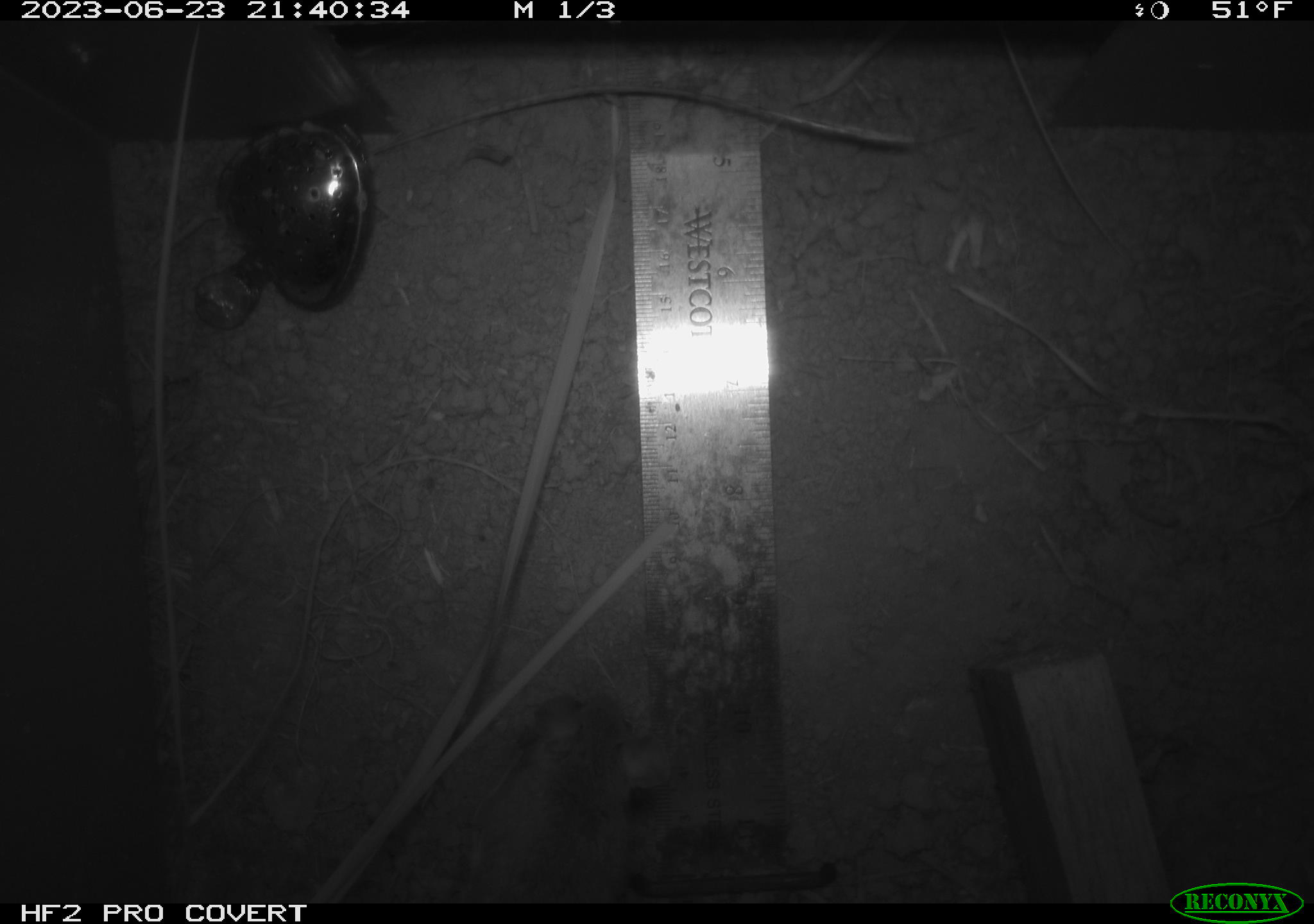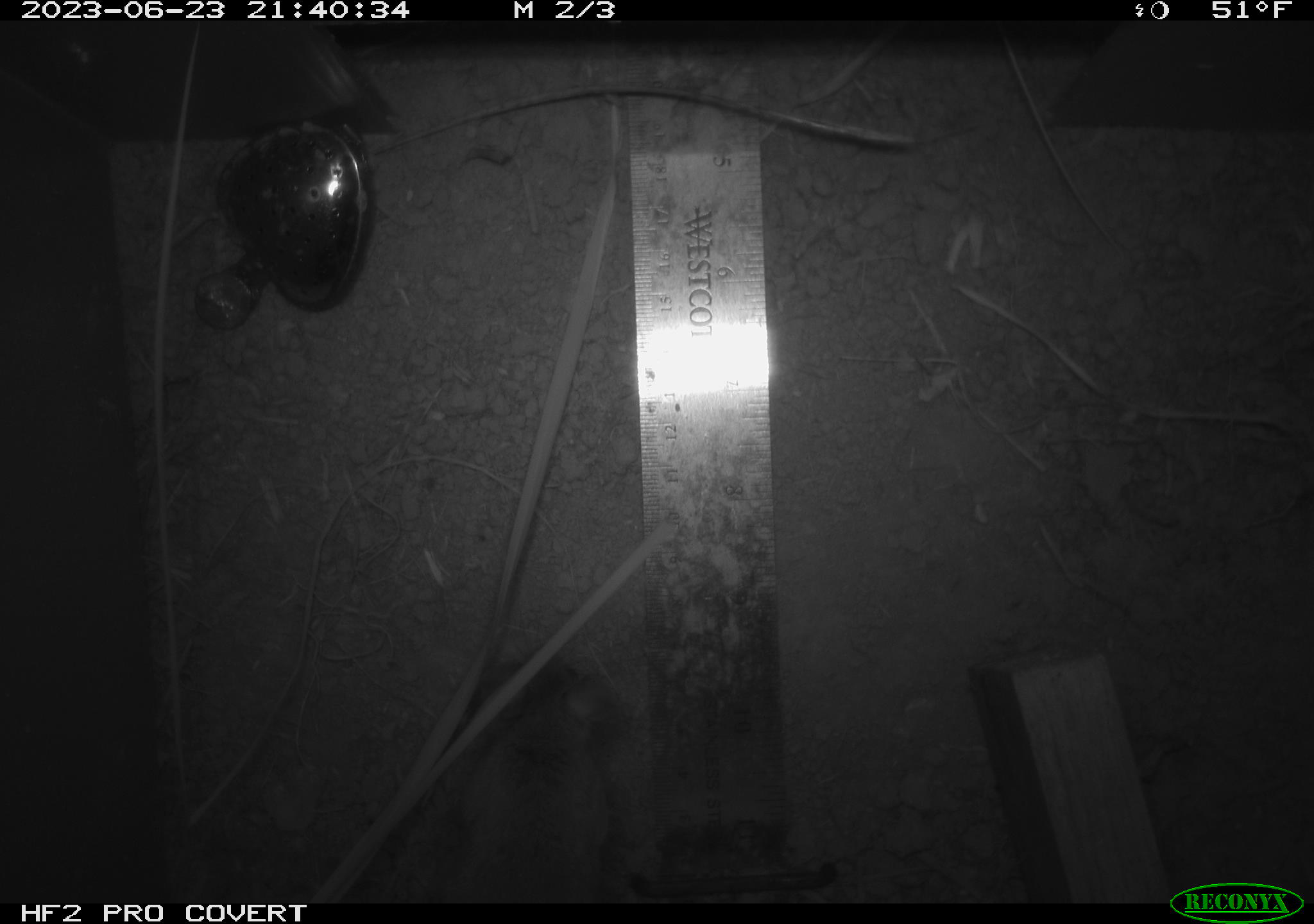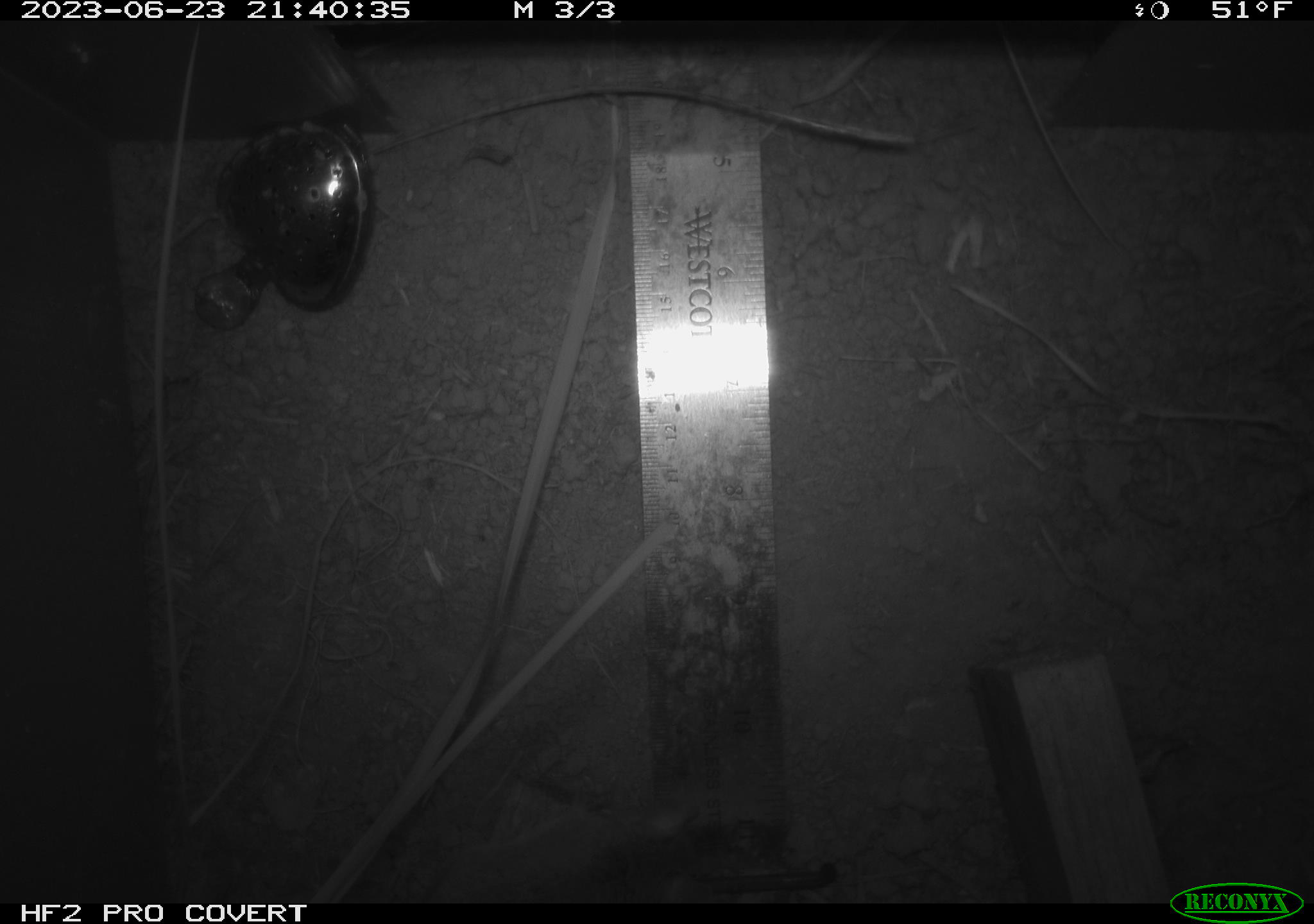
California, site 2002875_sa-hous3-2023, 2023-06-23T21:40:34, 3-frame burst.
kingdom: Animalia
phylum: Chordata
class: Mammalia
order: Rodentia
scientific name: Rodentia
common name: mouse species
Mouse species (Rodentia).